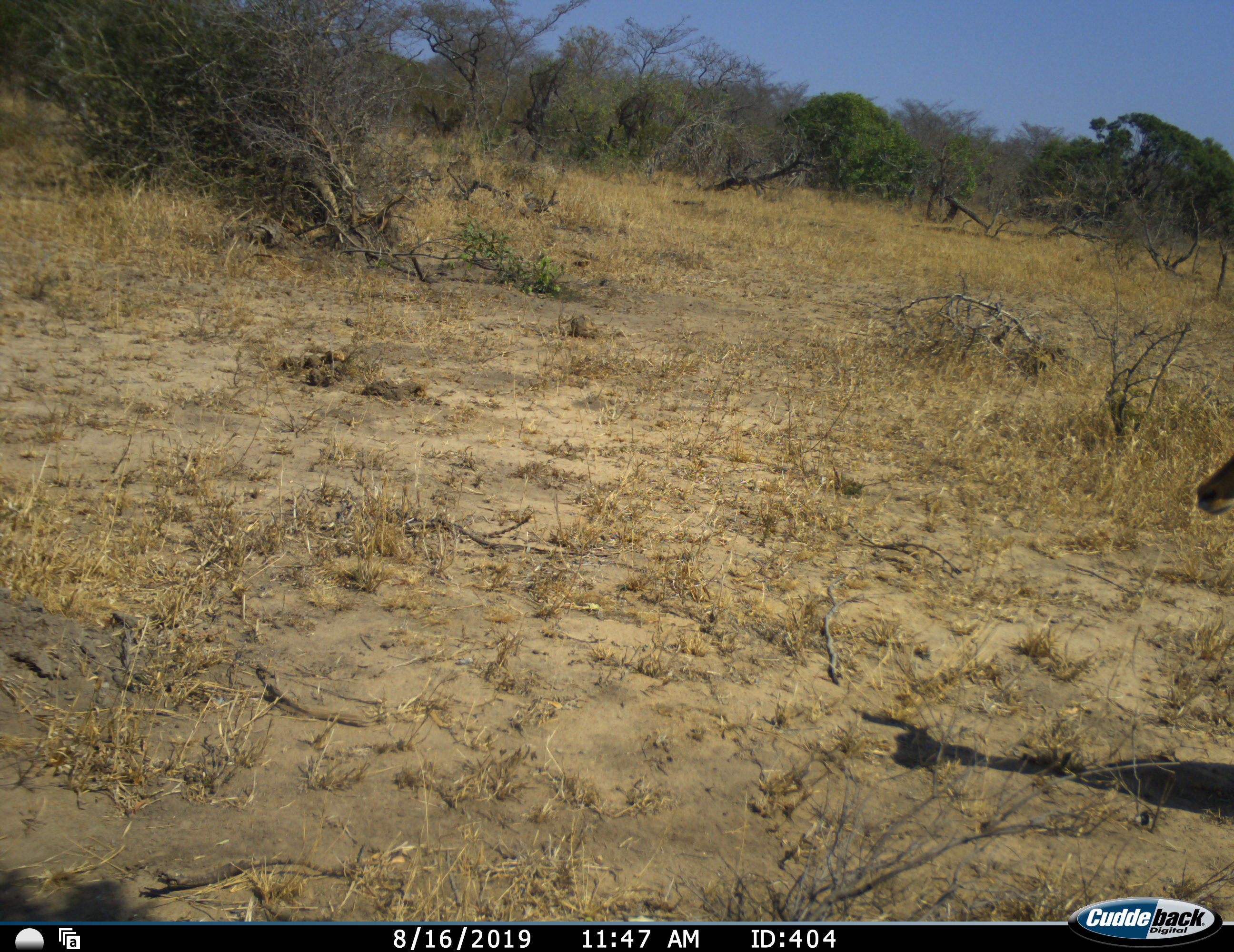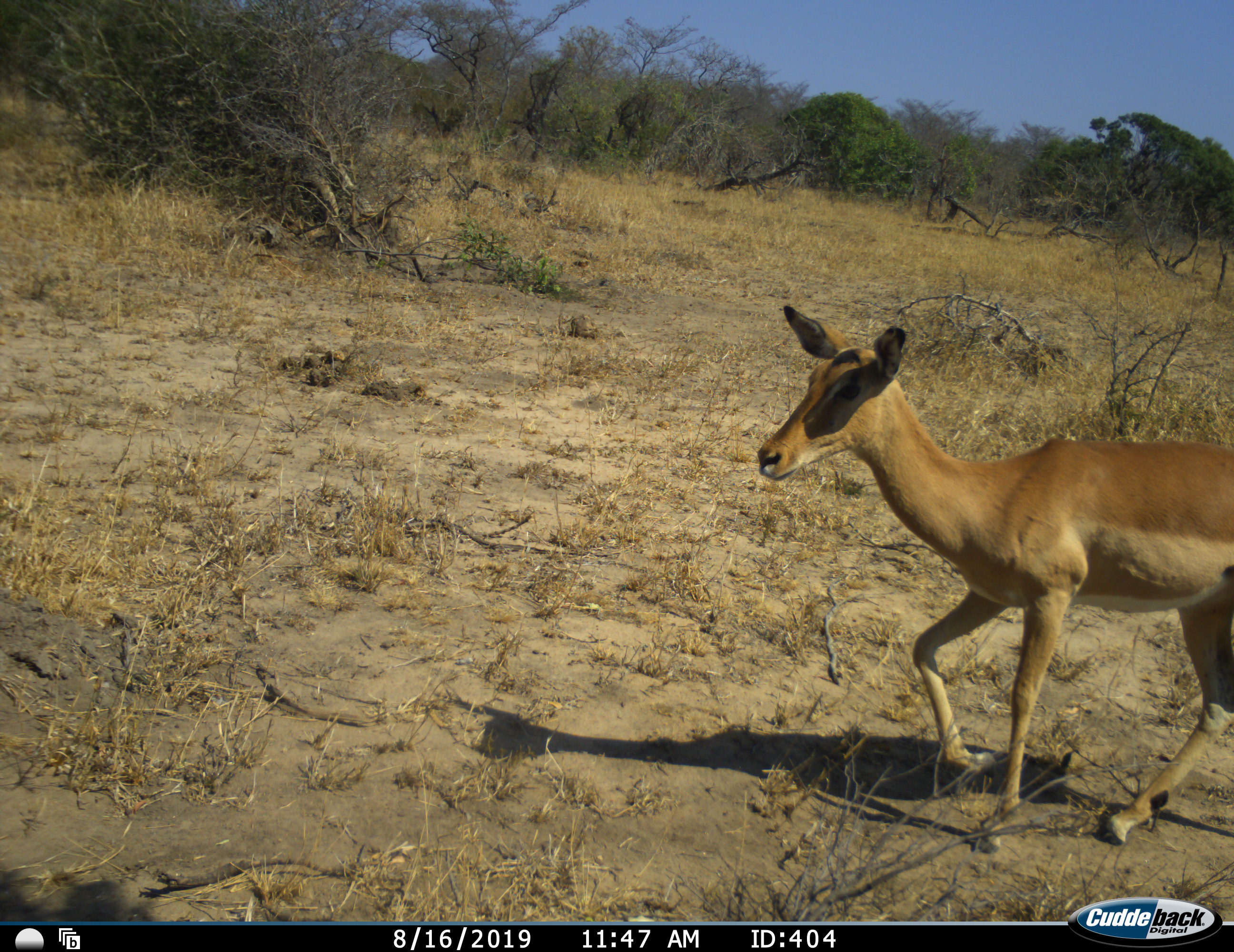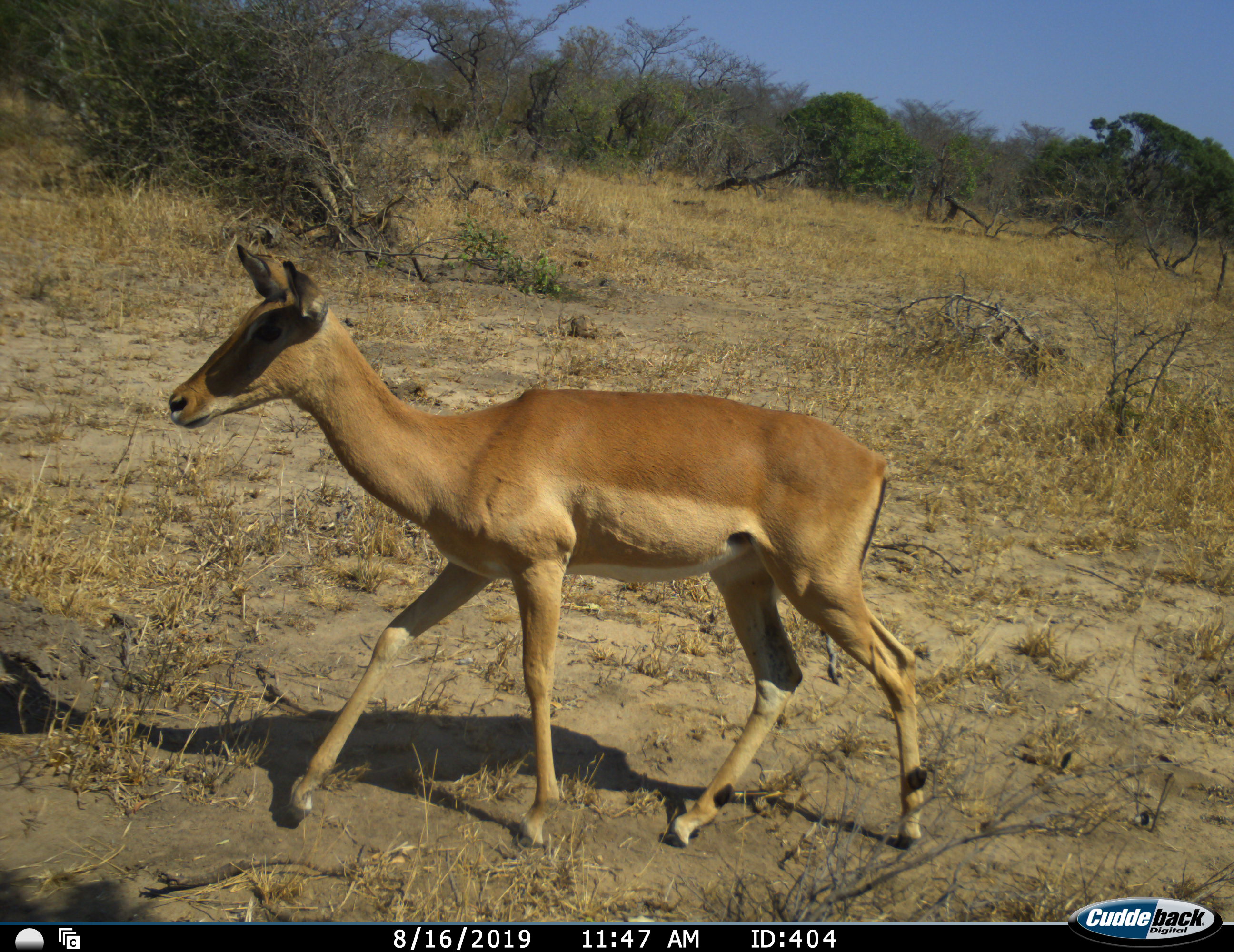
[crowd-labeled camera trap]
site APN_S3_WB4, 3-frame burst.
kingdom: Animalia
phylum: Chordata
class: Mammalia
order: Artiodactyla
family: Bovidae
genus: Aepyceros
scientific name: Aepyceros melampus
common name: impala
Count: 1.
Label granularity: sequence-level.